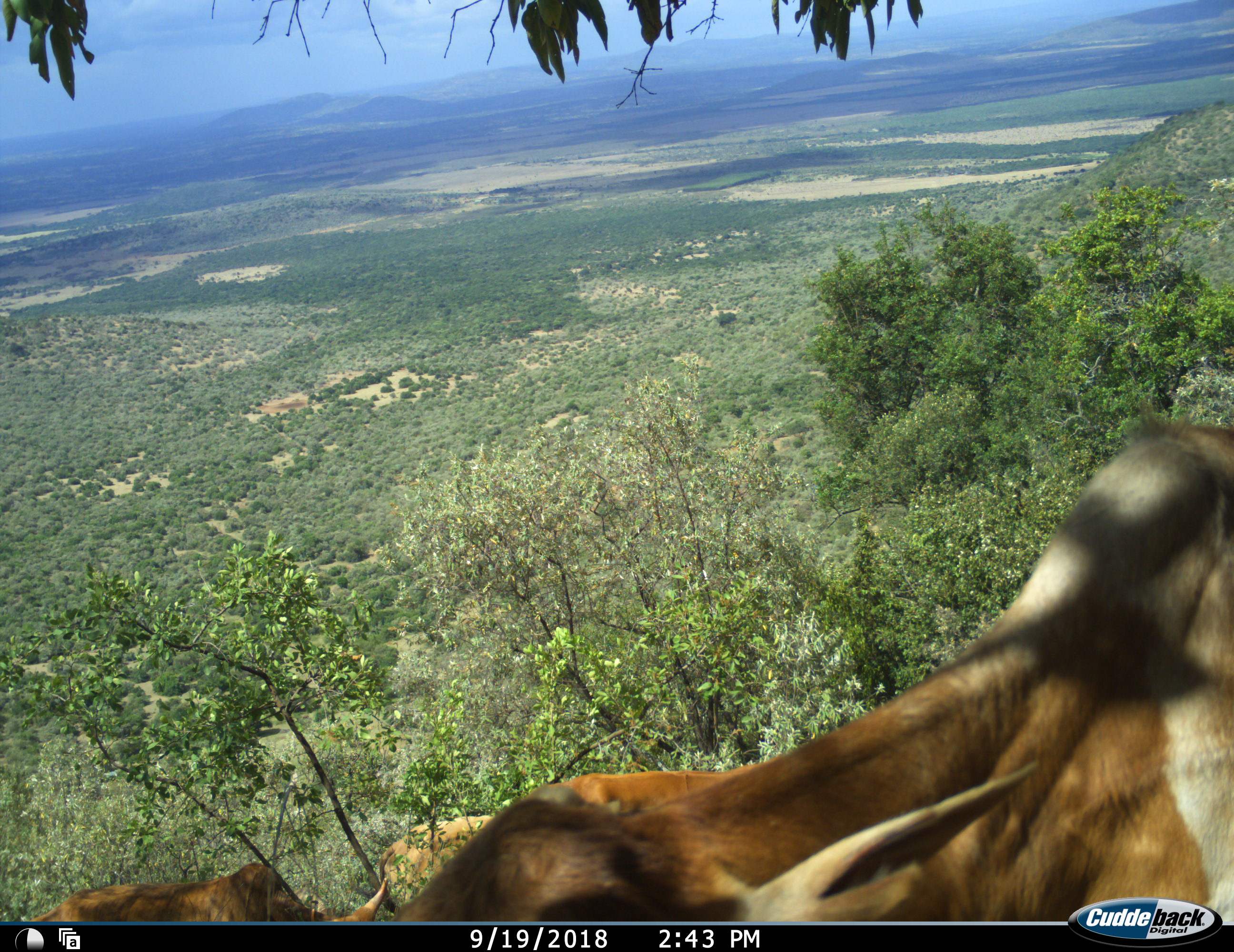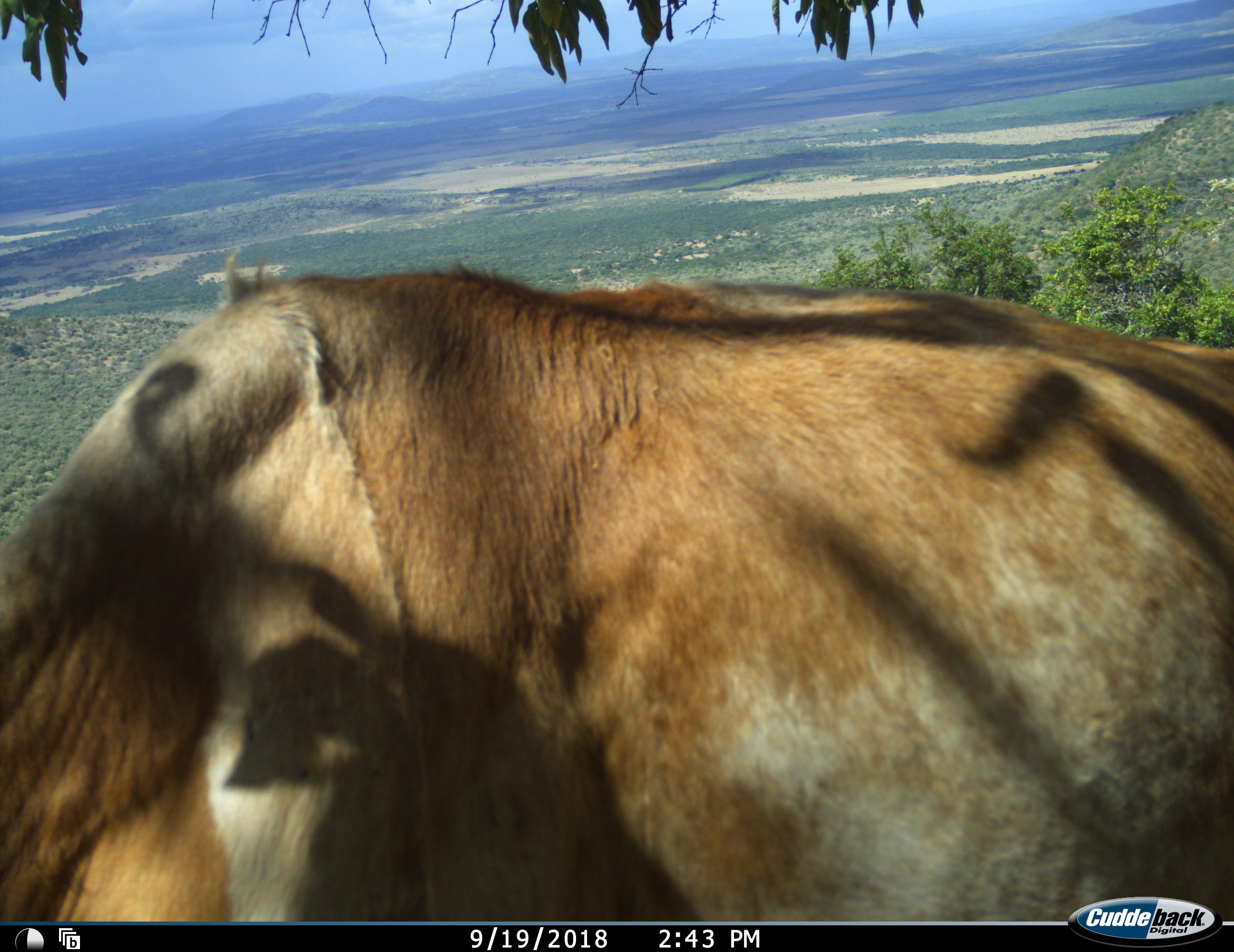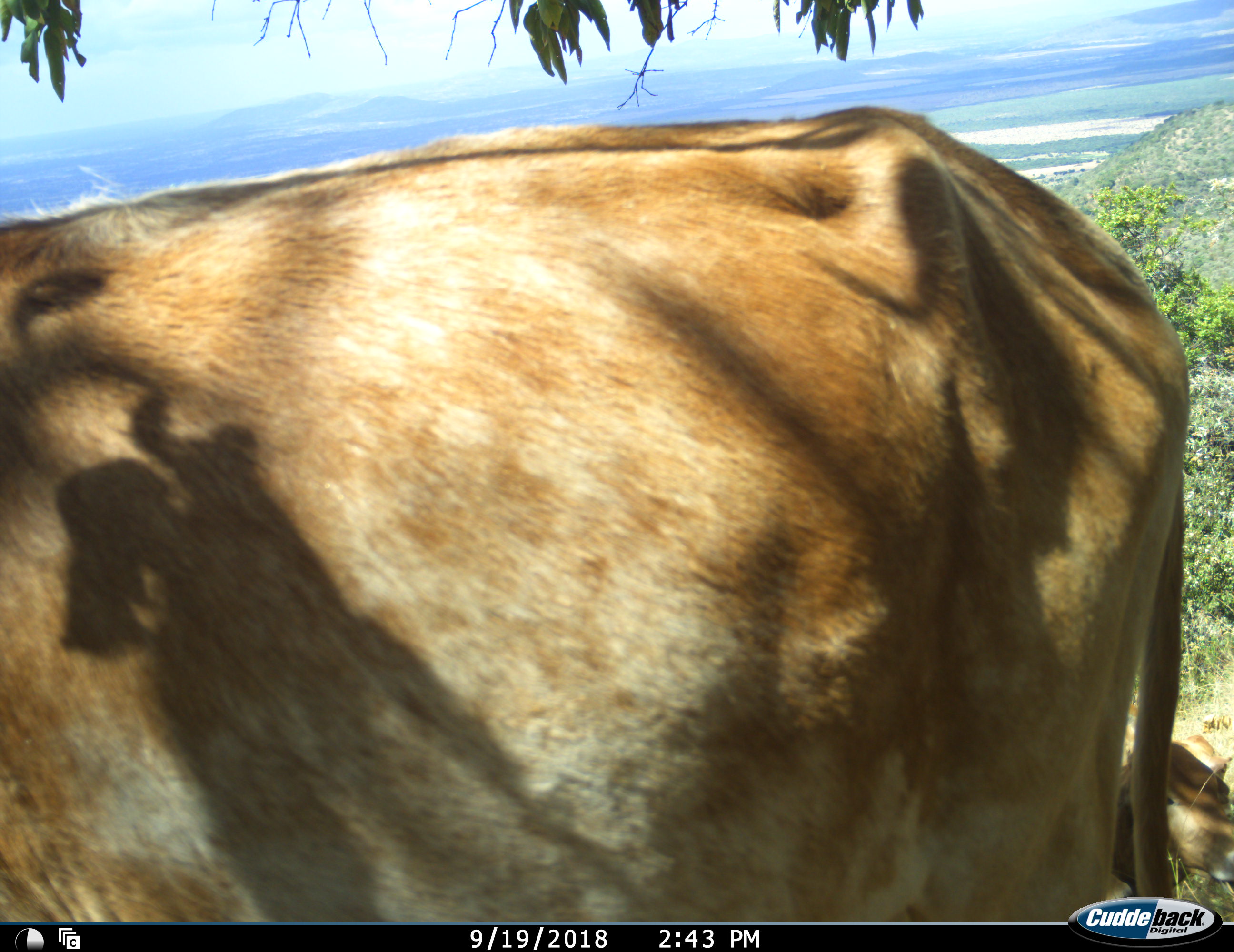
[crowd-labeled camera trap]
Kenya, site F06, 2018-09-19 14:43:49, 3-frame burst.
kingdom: Animalia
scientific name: Animalia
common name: animal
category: domesticanimal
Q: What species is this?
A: Domesticanimal (animal) (Animalia).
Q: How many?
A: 3.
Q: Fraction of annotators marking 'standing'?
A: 11%.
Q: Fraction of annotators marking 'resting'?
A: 0%.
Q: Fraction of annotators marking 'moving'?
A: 89%.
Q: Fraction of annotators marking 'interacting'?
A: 0%.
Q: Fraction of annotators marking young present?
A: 0%.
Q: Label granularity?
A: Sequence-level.